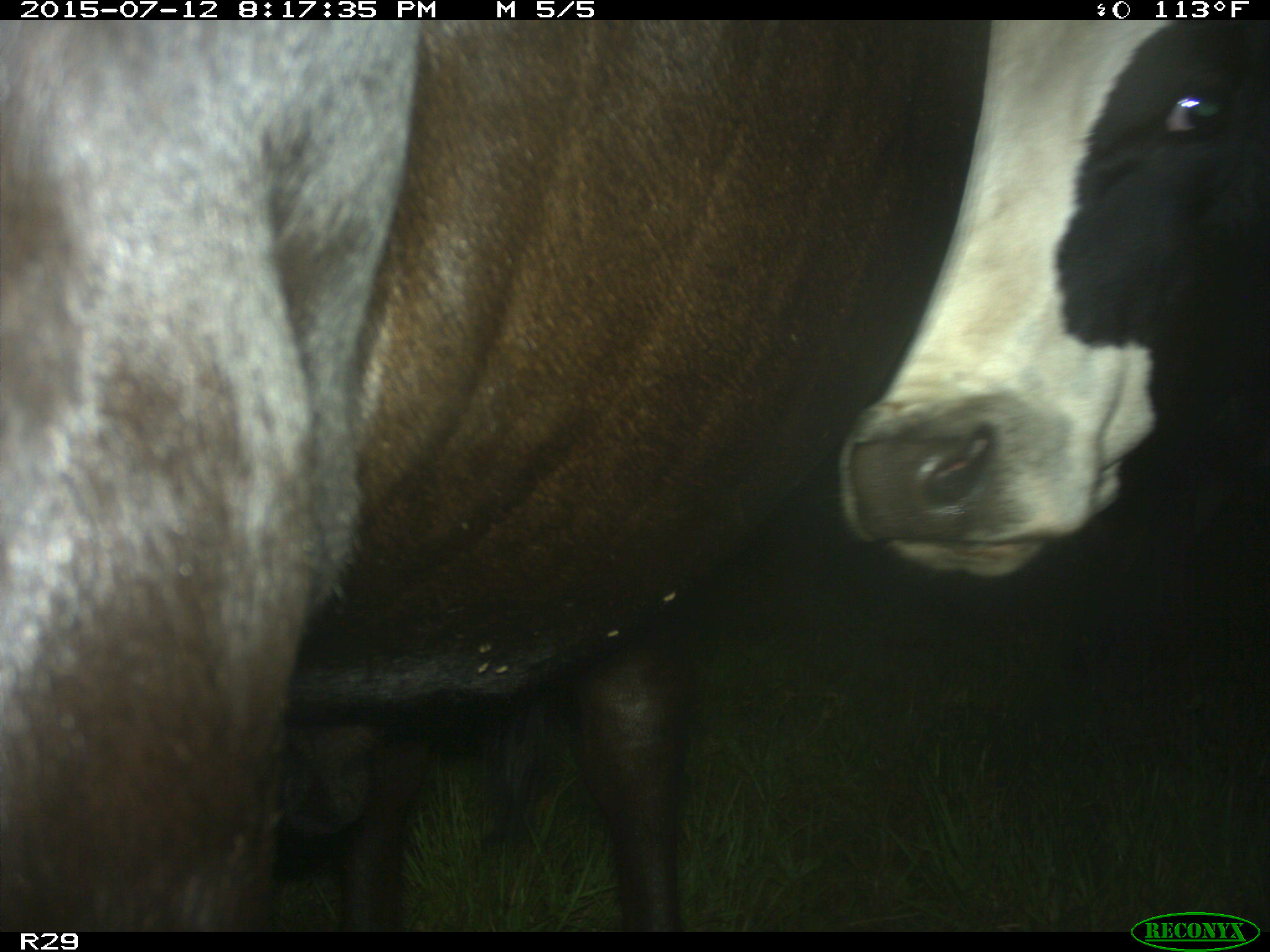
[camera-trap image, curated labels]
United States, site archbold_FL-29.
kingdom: Animalia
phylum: Chordata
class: Mammalia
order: Artiodactyla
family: Bovidae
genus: Bos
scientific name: Bos taurus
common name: domestic cow